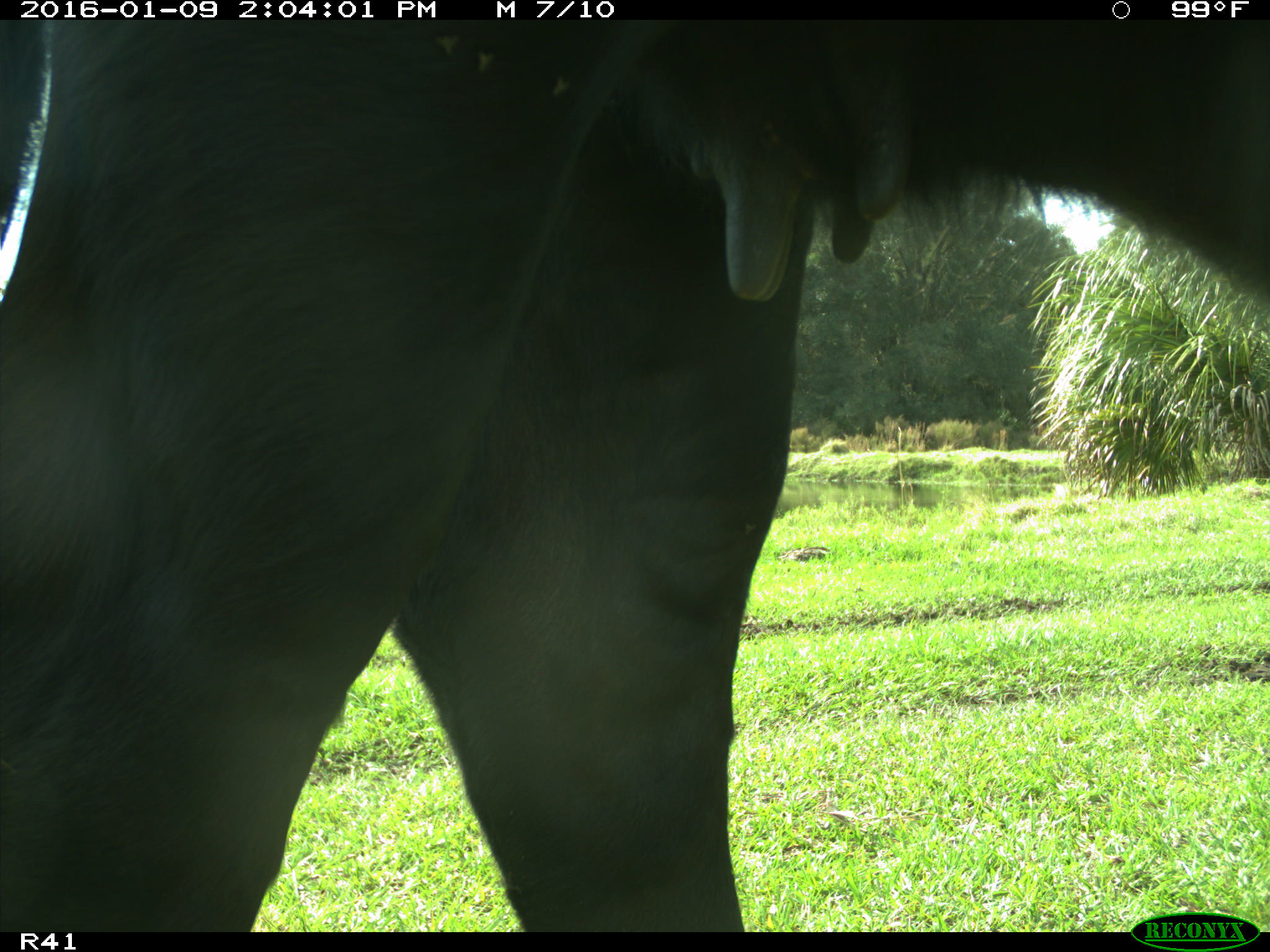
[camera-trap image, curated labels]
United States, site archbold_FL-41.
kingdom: Animalia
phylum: Chordata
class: Mammalia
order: Artiodactyla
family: Bovidae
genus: Bos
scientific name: Bos taurus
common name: domestic cow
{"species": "Bos taurus (domestic cow)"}